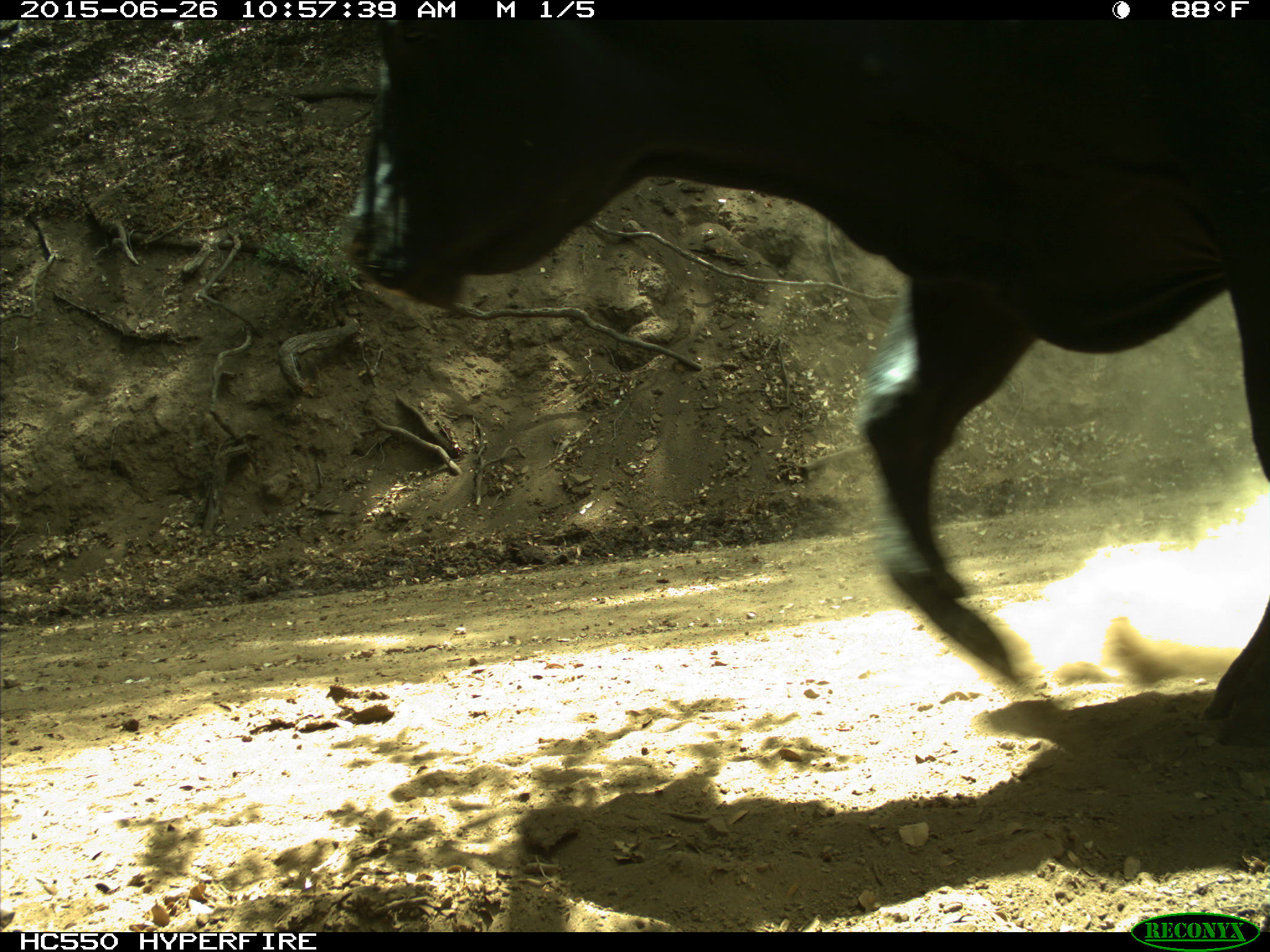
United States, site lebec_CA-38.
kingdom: Animalia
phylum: Chordata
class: Mammalia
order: Artiodactyla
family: Bovidae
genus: Bos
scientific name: Bos taurus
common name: domestic cow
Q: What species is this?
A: Bos taurus (domestic cow).